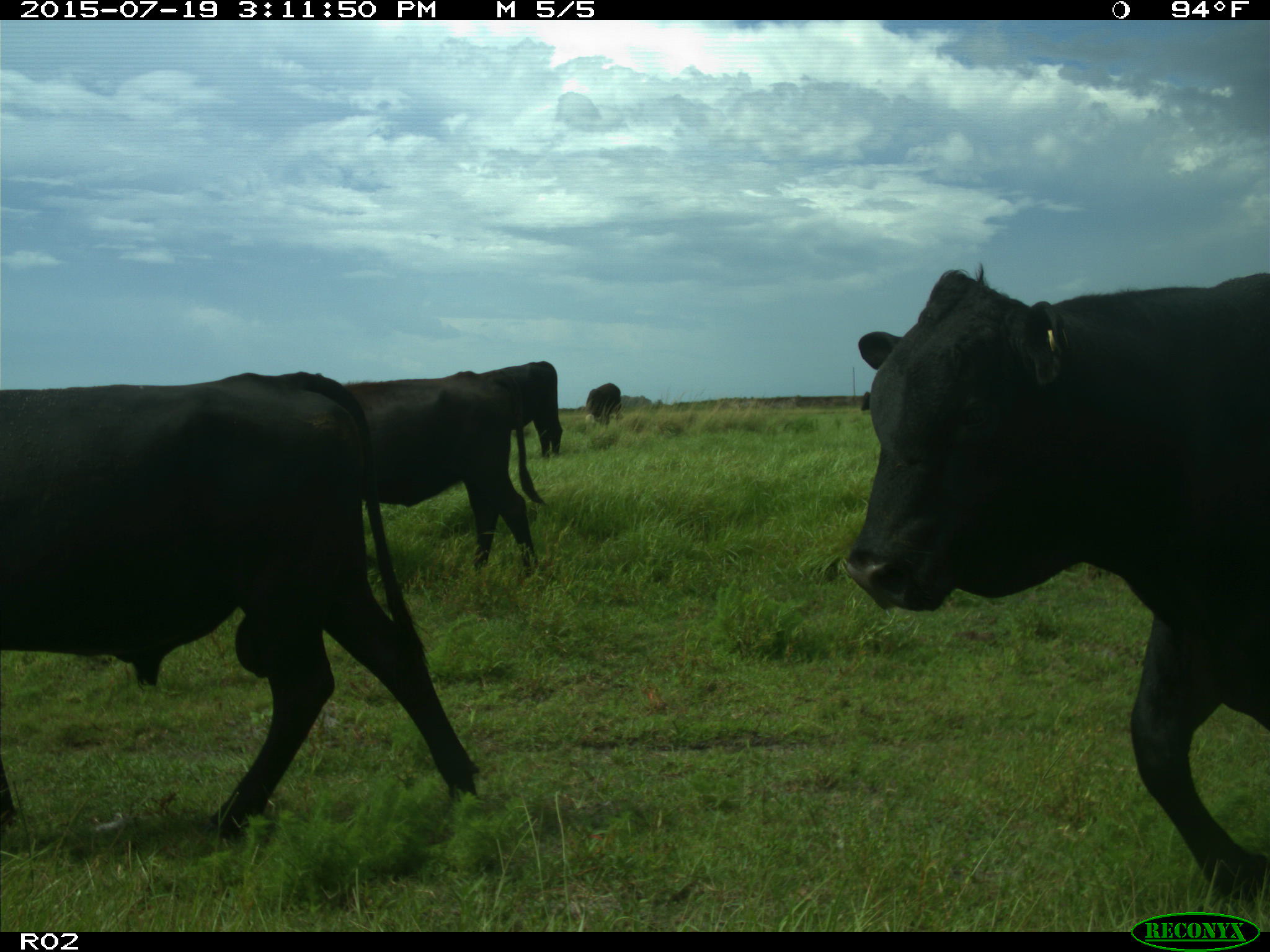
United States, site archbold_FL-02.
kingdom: Animalia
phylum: Chordata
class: Mammalia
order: Artiodactyla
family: Bovidae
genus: Bos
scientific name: Bos taurus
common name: domestic cow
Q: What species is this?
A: Bos taurus (domestic cow).